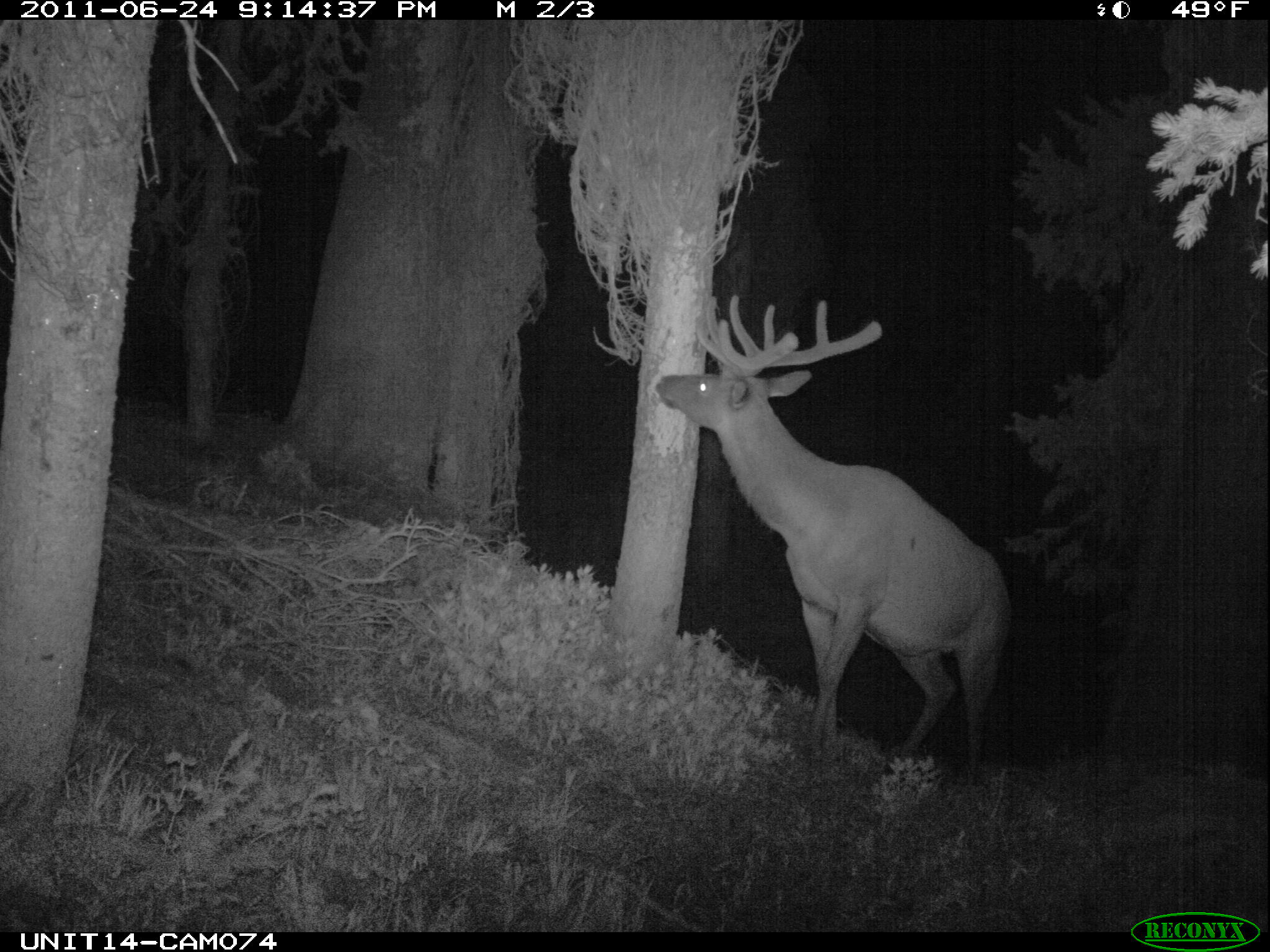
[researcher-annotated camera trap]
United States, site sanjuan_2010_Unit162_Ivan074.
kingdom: Animalia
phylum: Chordata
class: Mammalia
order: Artiodactyla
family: Cervidae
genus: Cervus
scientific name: Cervus elaphus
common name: red deer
Cervus elaphus (red deer).